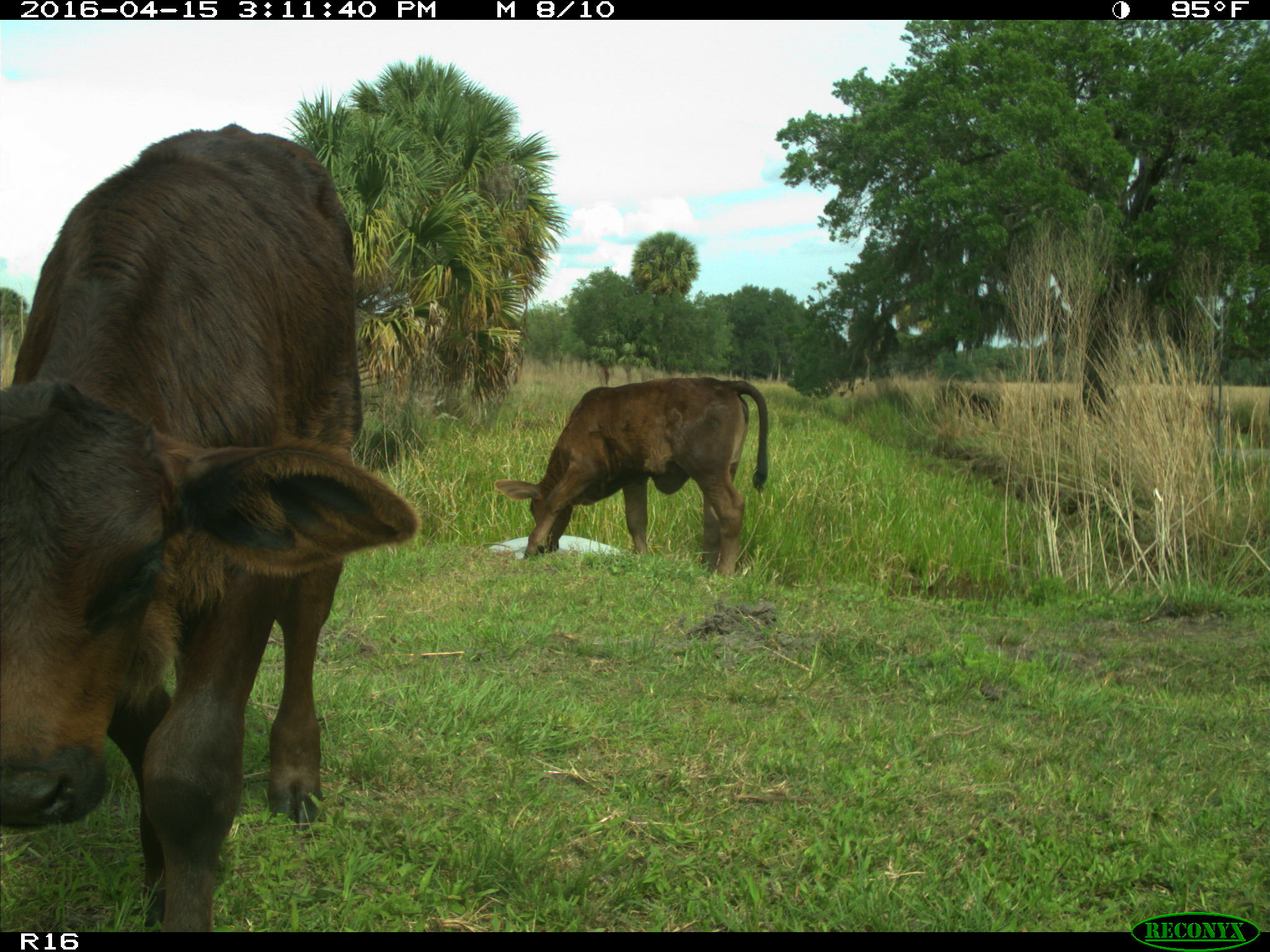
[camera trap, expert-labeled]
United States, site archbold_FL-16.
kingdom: Animalia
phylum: Chordata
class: Mammalia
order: Artiodactyla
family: Bovidae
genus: Bos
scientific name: Bos taurus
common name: domestic cow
Bos taurus (domestic cow).